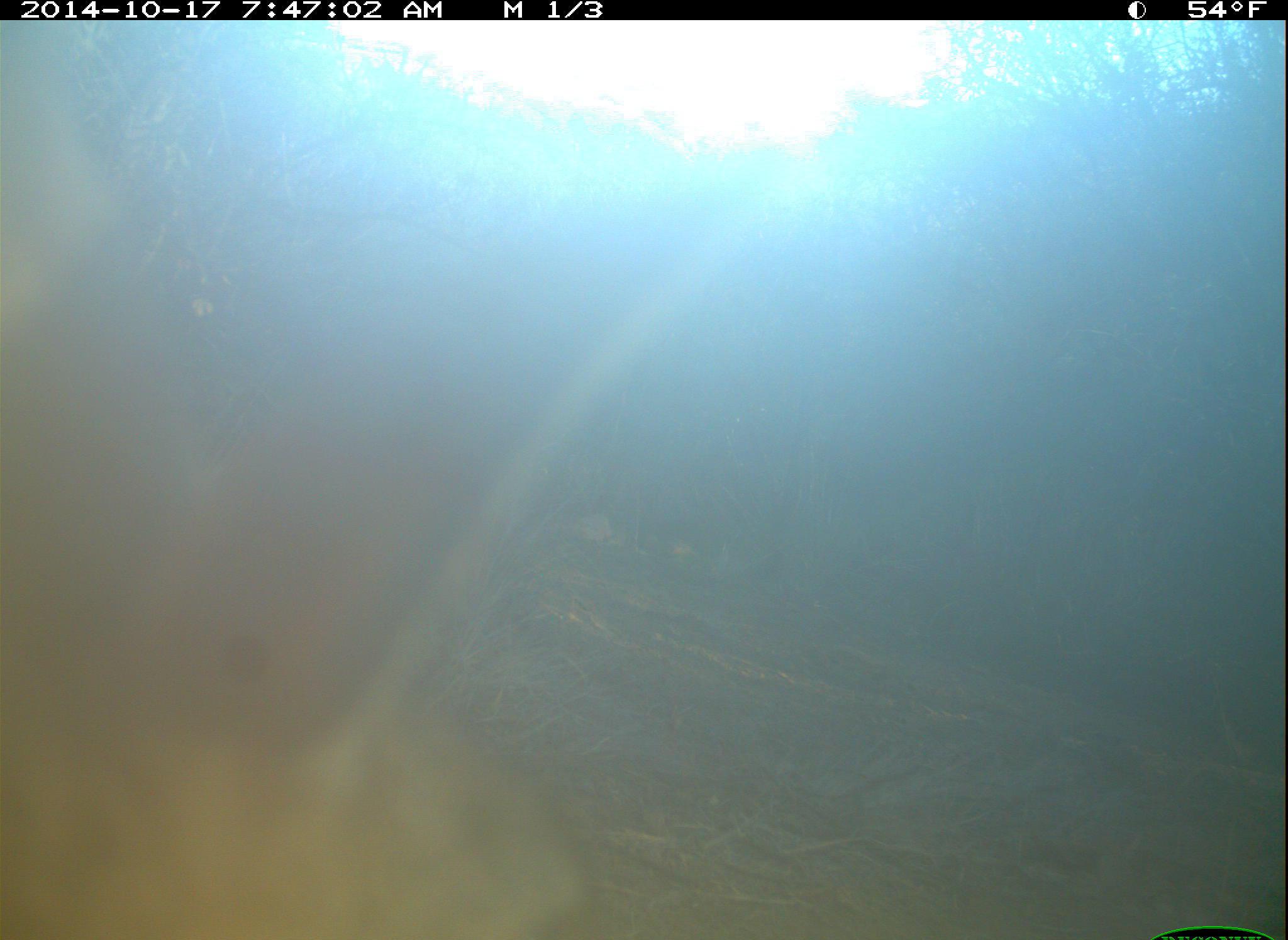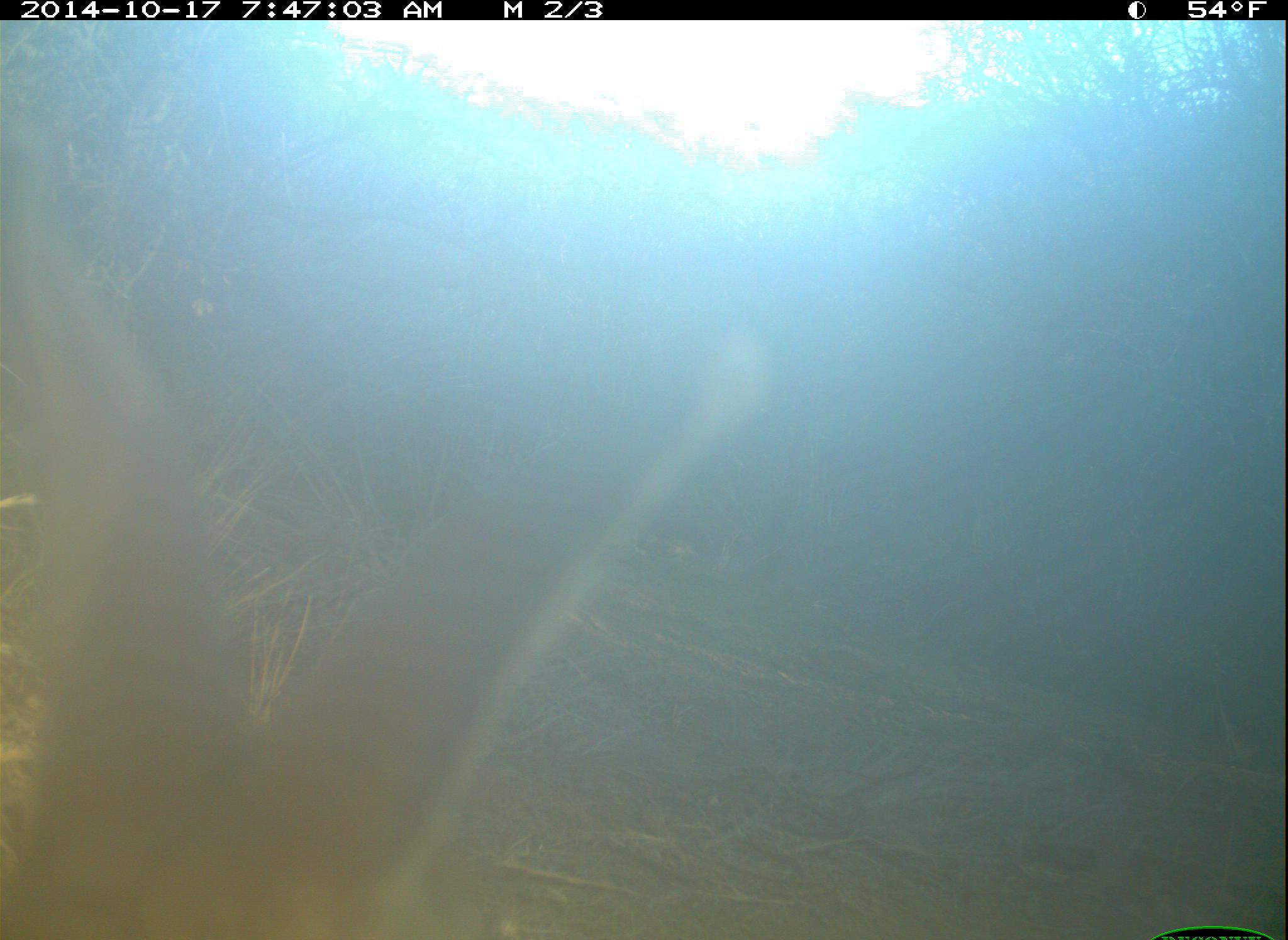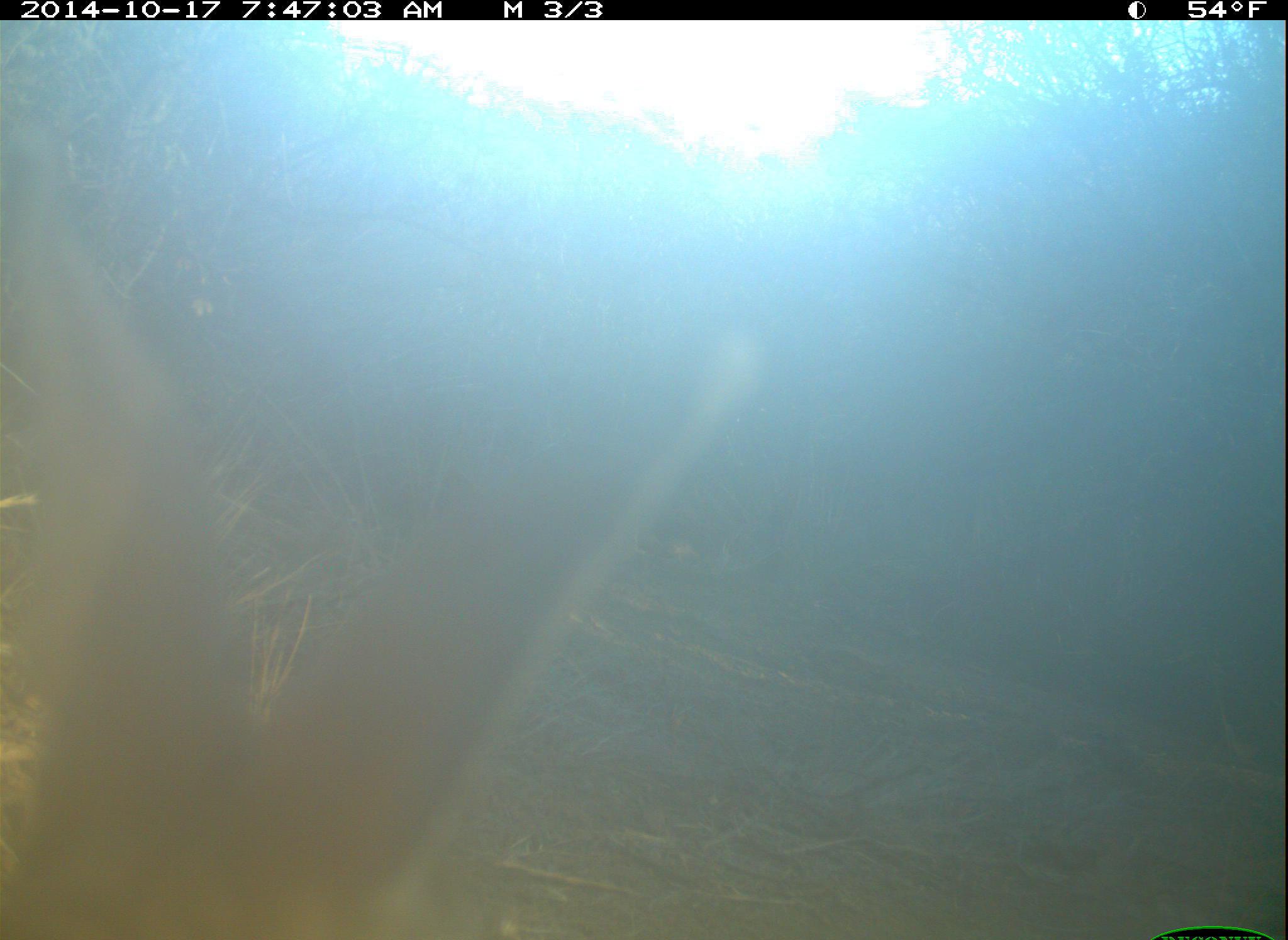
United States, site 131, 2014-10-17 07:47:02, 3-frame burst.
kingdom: Animalia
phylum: Chordata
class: Mammalia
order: Lagomorpha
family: Leporidae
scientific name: Leporidae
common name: rabbits and hares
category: rabbit